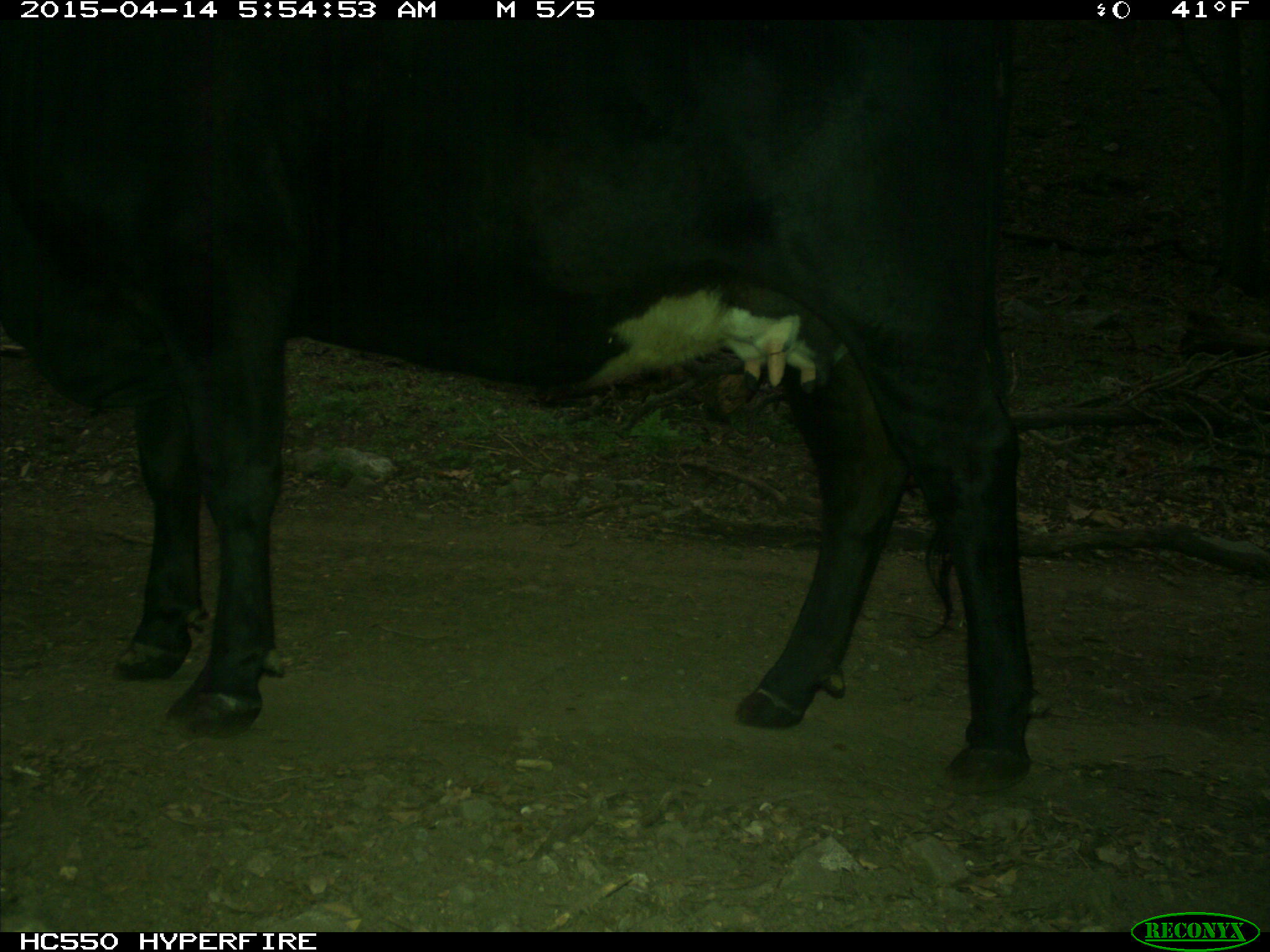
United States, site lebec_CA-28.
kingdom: Animalia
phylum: Chordata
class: Mammalia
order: Artiodactyla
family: Bovidae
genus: Bos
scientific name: Bos taurus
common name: domestic cow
Bos taurus (domestic cow).